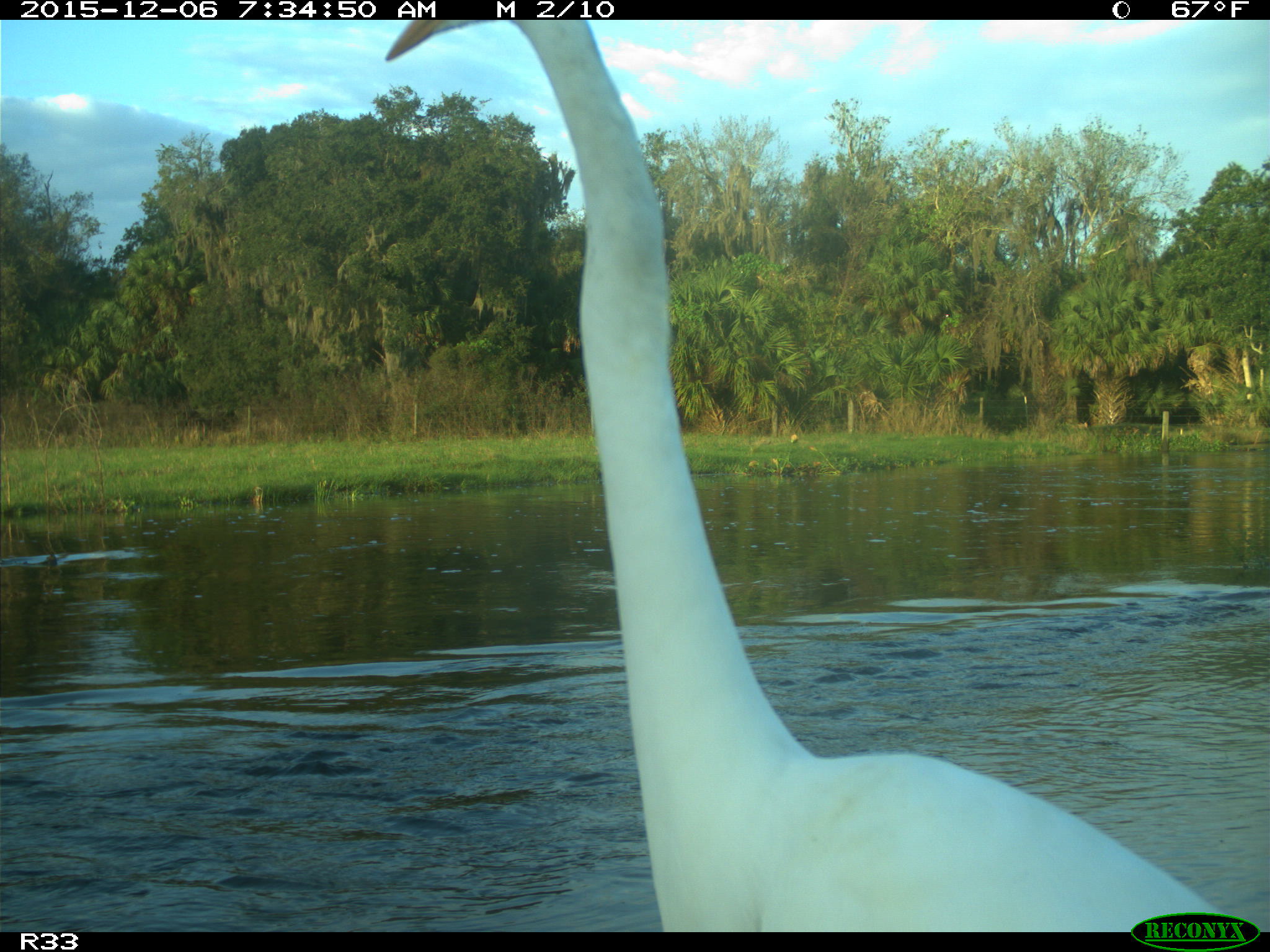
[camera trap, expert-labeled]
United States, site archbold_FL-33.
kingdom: Animalia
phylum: Chordata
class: Aves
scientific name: Aves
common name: birds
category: unidentified bird